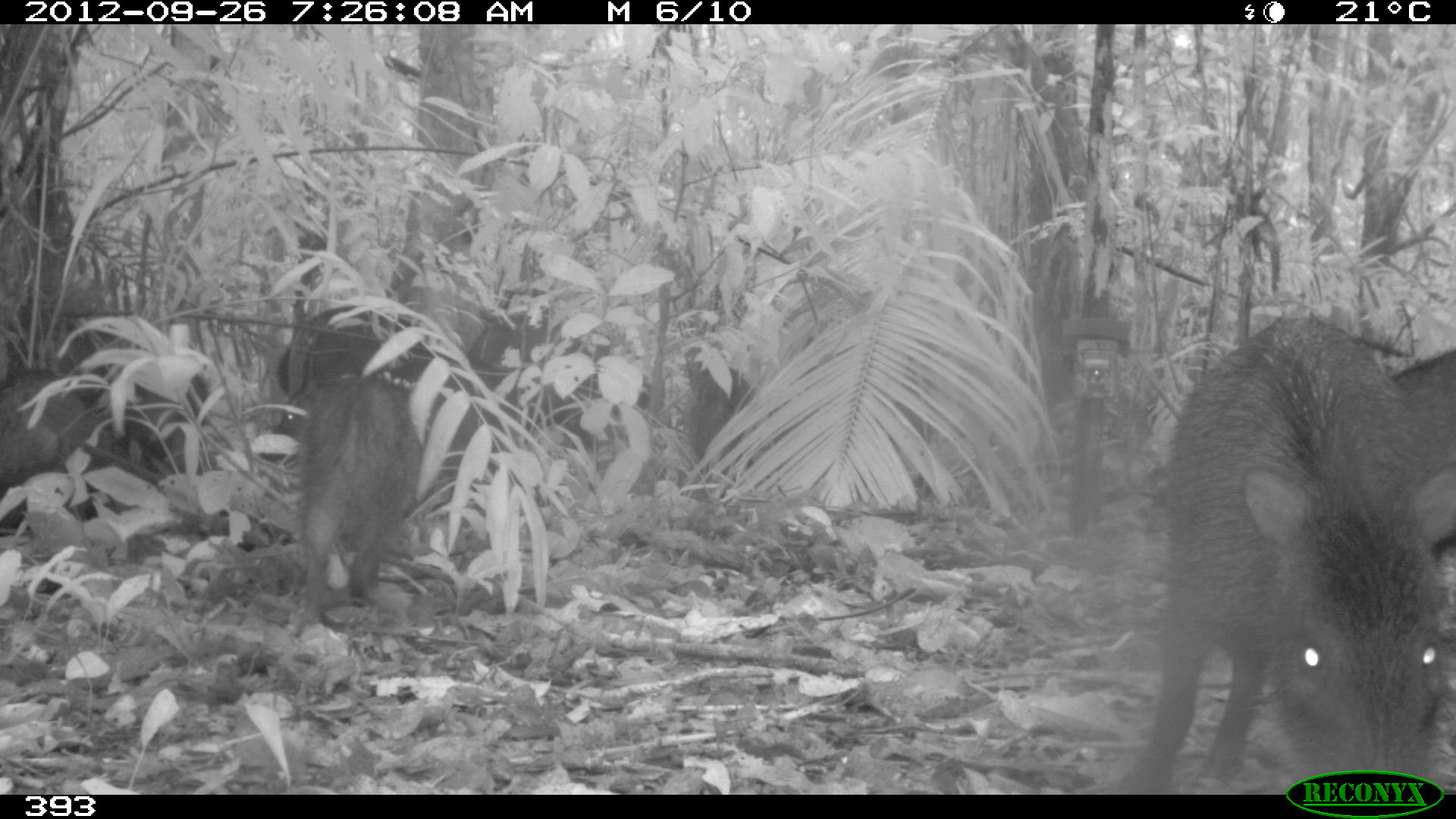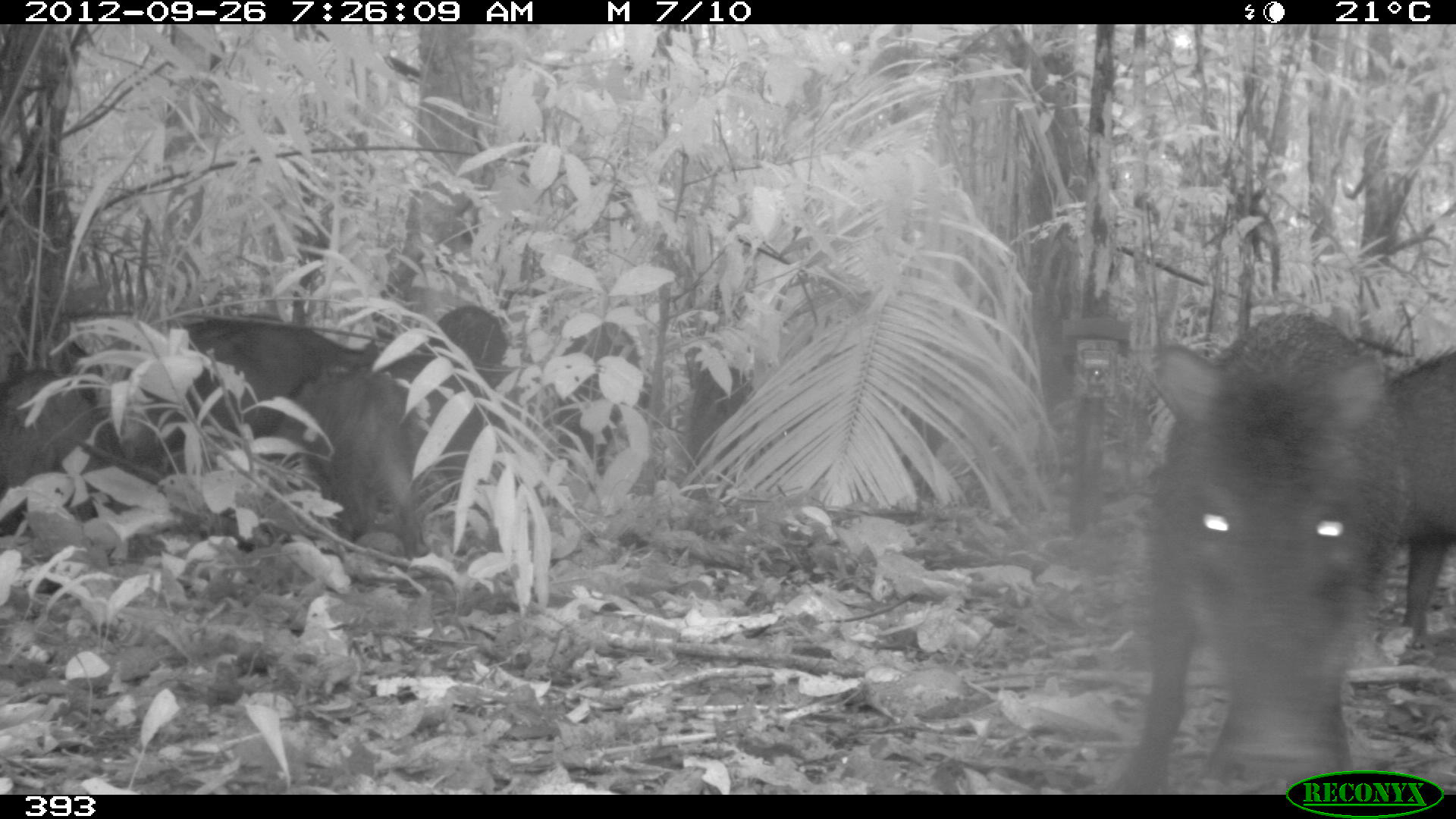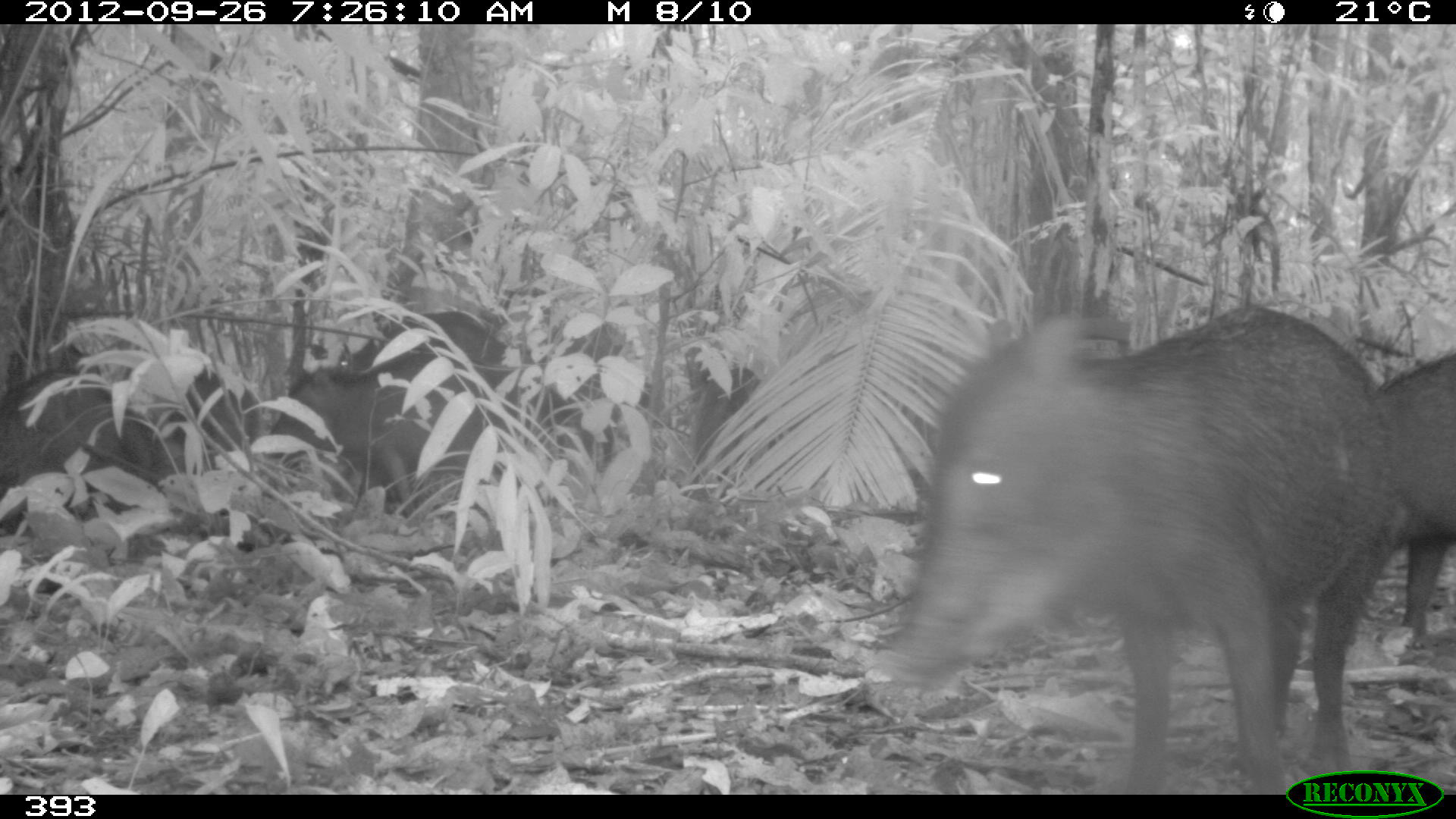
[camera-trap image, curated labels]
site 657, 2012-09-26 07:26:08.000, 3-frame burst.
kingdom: Animalia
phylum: Chordata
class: Mammalia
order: Artiodactyla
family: Tayassuidae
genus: Tayassu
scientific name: Tayassu pecari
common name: white-lipped peccary